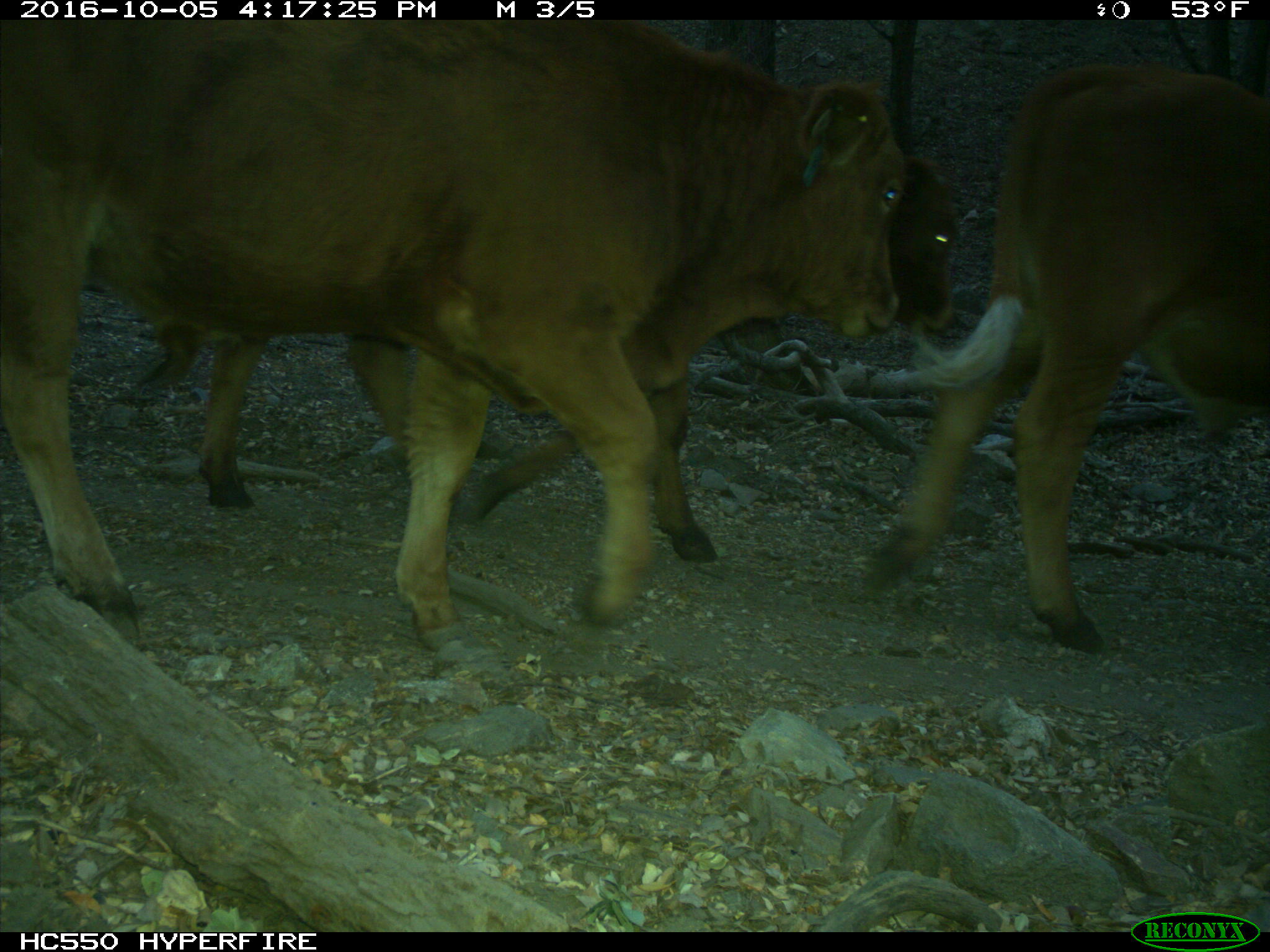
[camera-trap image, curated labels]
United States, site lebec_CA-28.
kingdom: Animalia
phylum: Chordata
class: Mammalia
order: Artiodactyla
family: Bovidae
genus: Bos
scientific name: Bos taurus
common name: domestic cow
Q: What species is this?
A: Bos taurus (domestic cow).